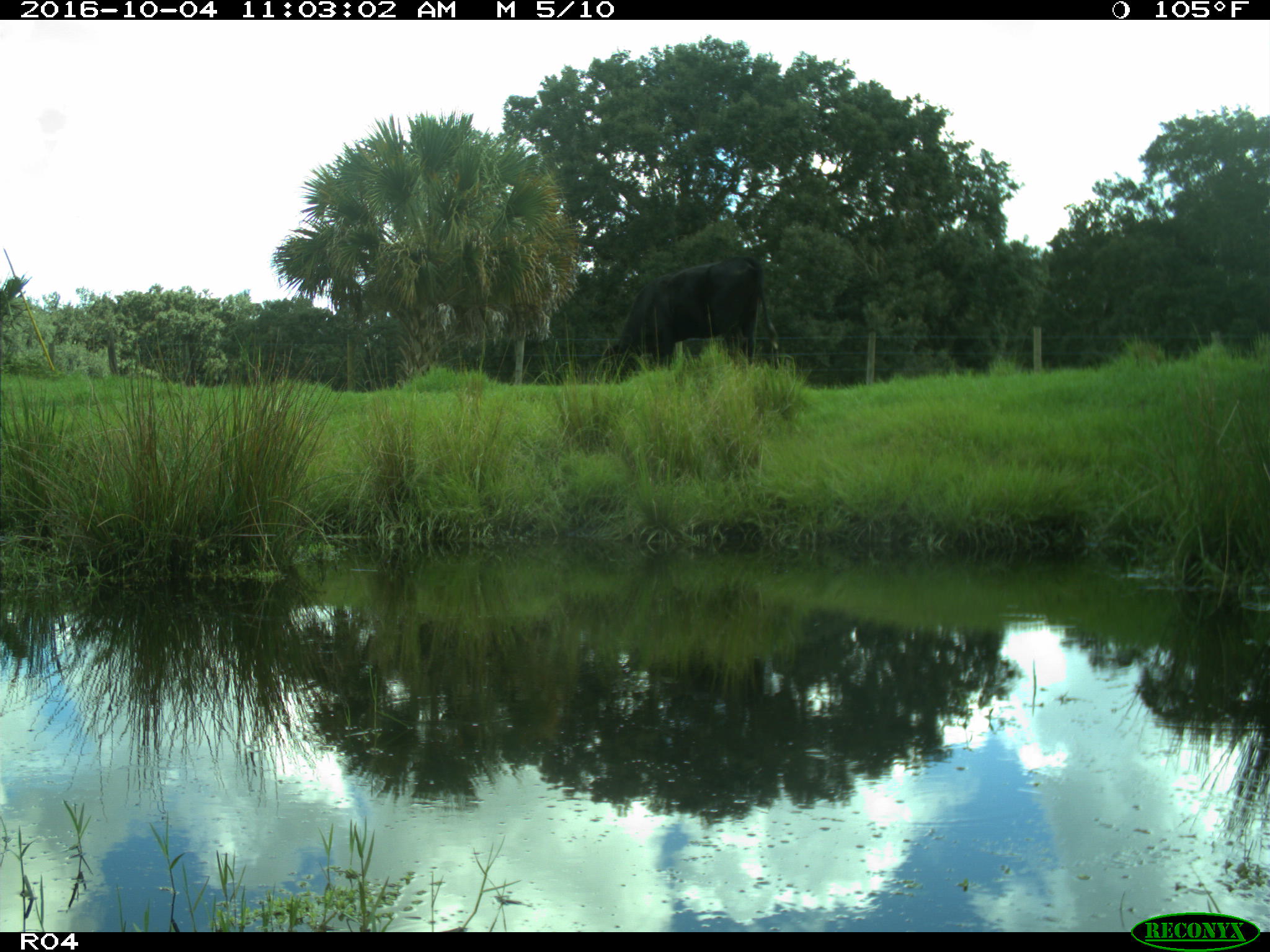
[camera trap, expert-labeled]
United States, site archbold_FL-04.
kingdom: Animalia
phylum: Chordata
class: Mammalia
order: Artiodactyla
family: Bovidae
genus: Bos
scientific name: Bos taurus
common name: domestic cow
Bos taurus (domestic cow).